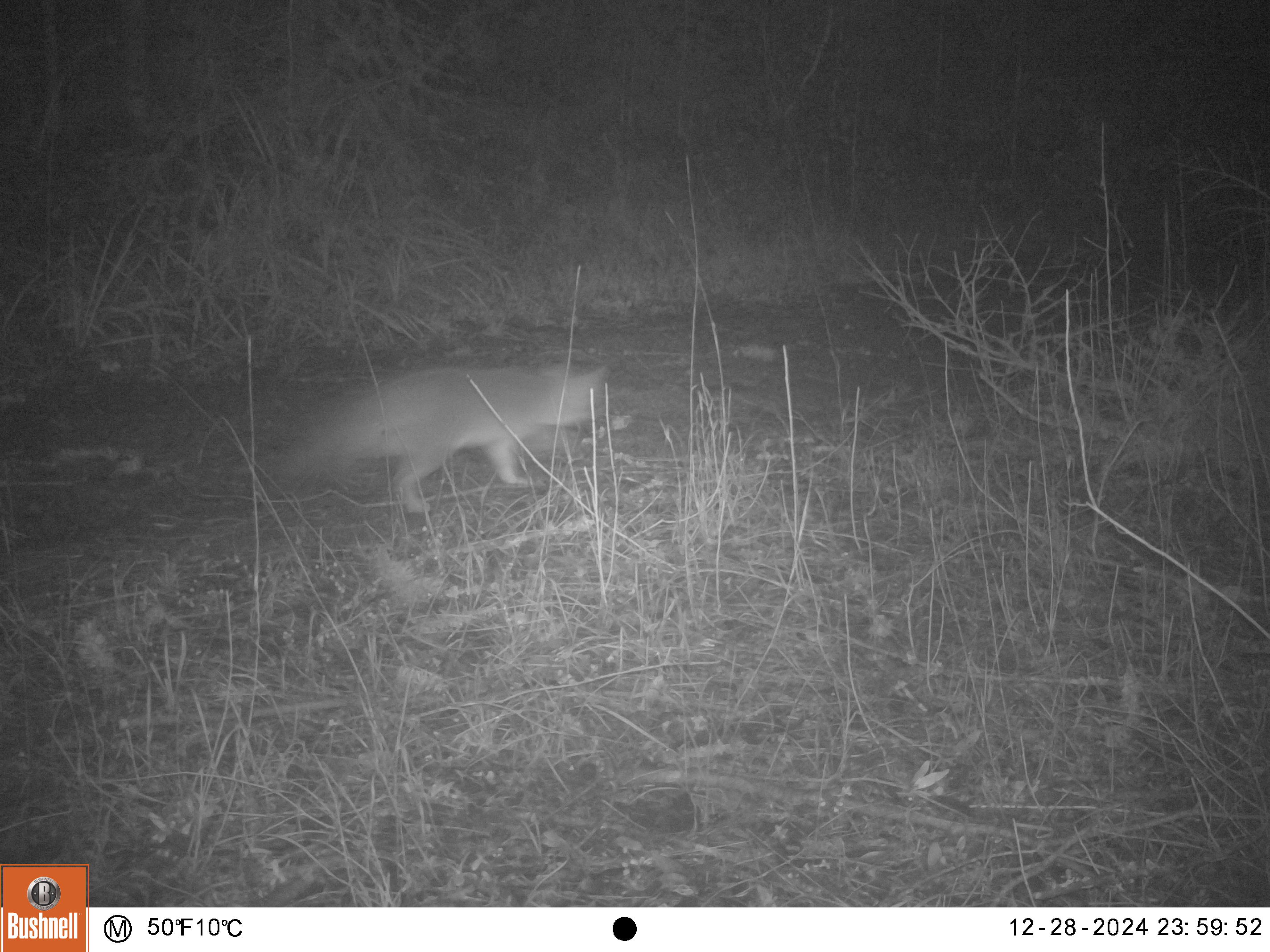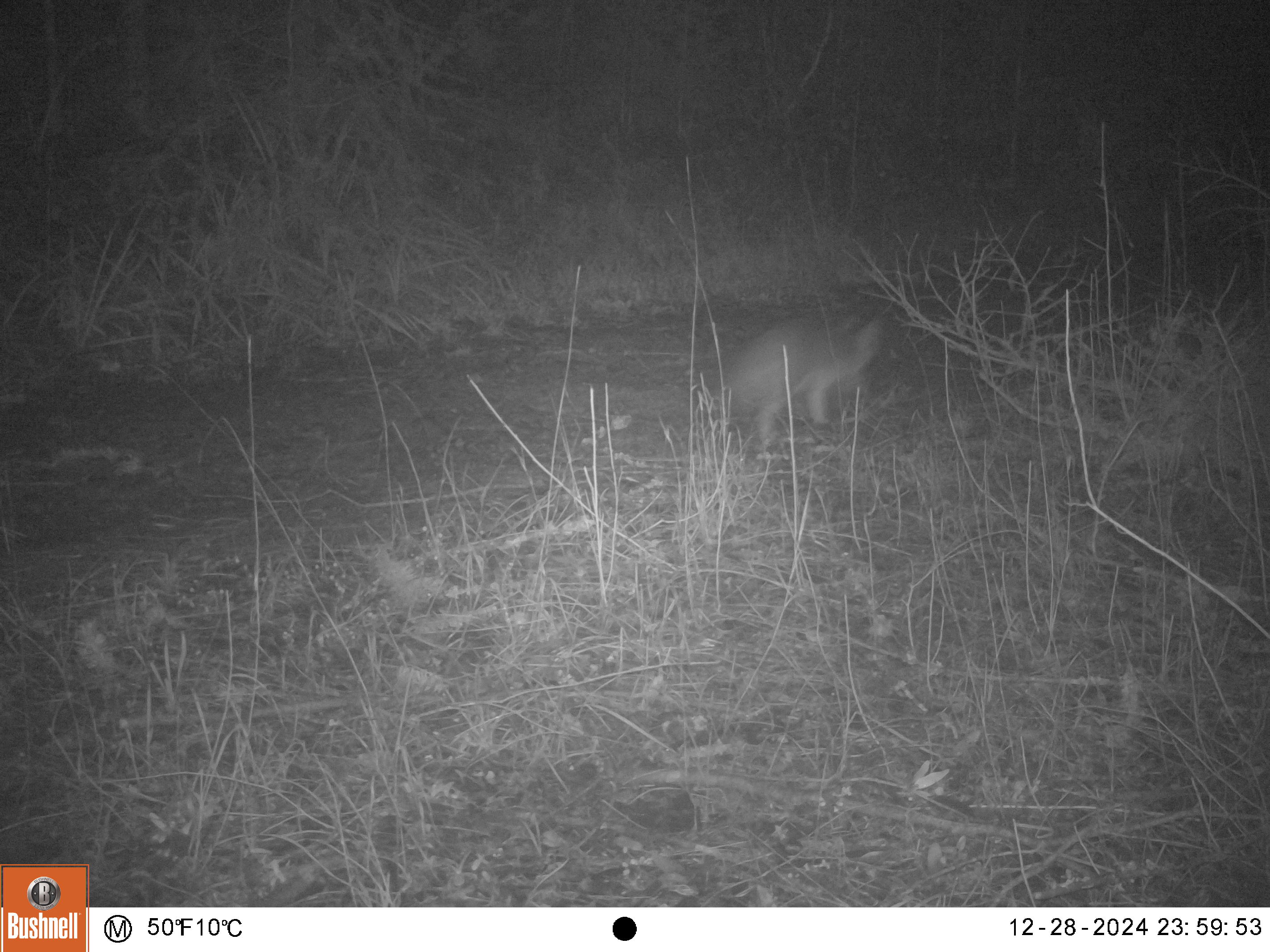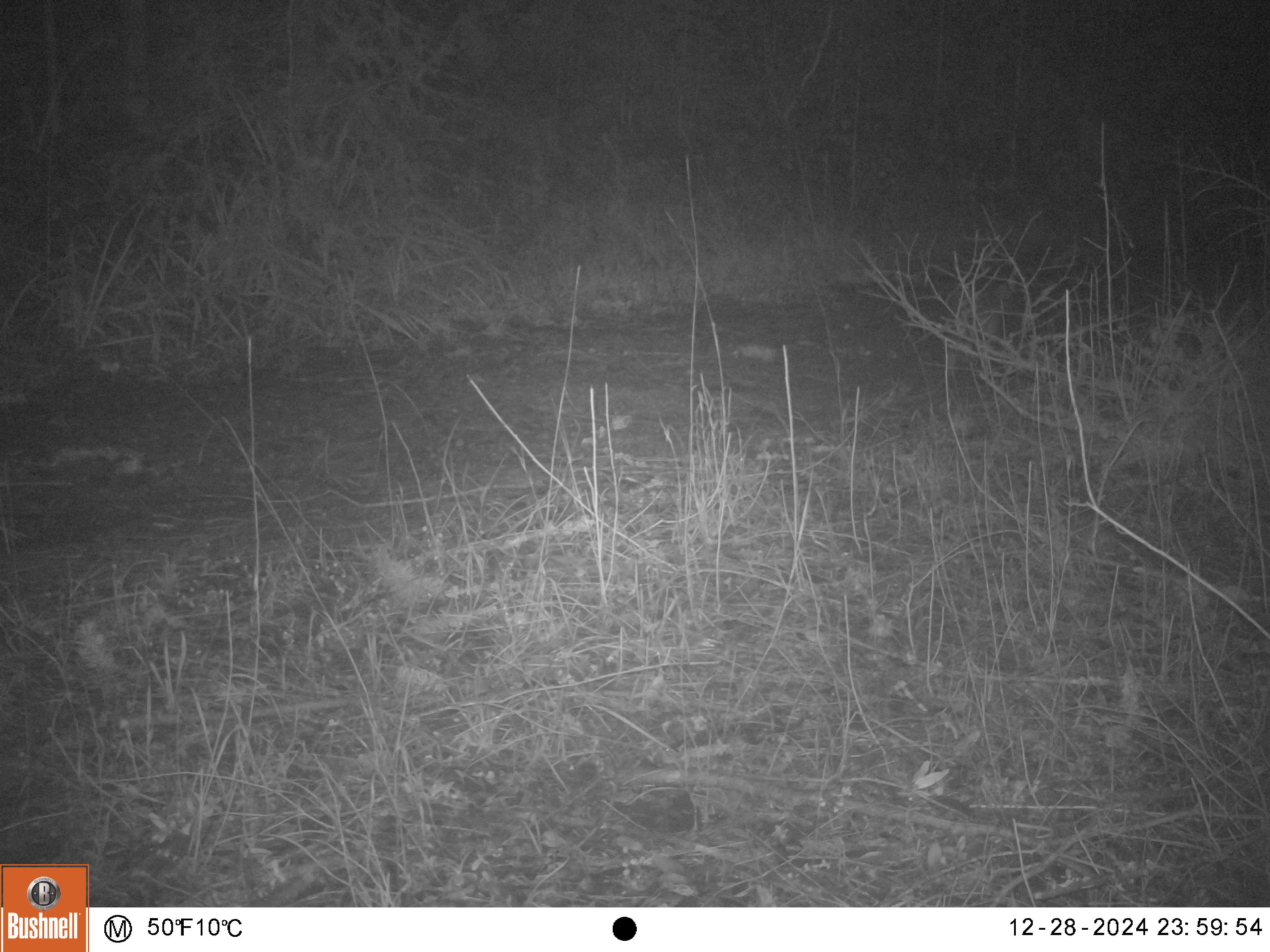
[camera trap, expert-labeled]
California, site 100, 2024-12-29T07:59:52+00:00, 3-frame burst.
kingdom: Animalia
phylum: Chordata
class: Mammalia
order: Carnivora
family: Canidae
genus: Urocyon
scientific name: Urocyon cinereoargenteus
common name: gray fox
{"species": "gray fox (Urocyon cinereoargenteus)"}